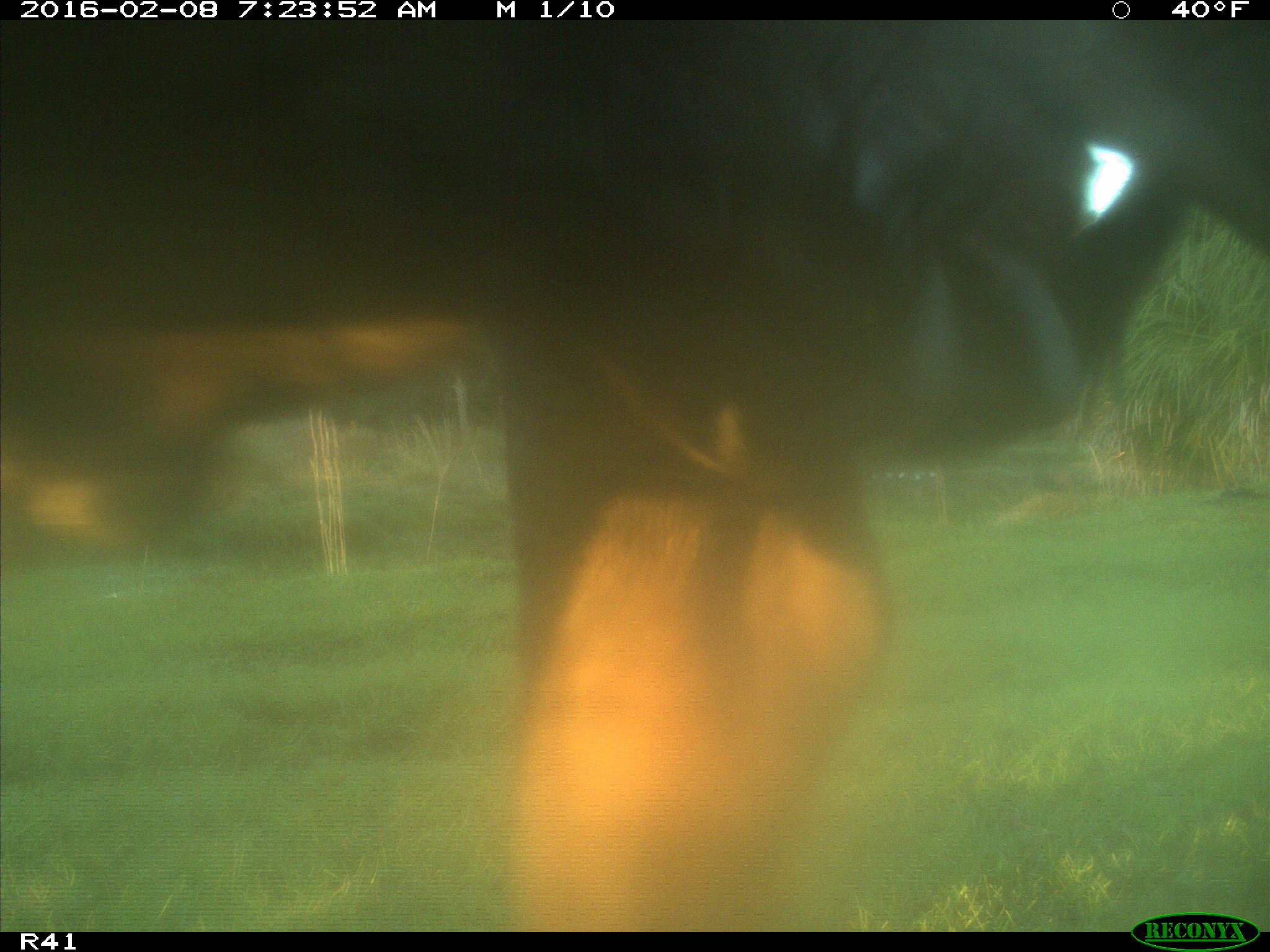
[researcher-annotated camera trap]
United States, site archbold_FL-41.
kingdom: Animalia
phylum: Chordata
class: Mammalia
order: Artiodactyla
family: Bovidae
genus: Bos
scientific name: Bos taurus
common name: domestic cow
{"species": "Bos taurus (domestic cow)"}